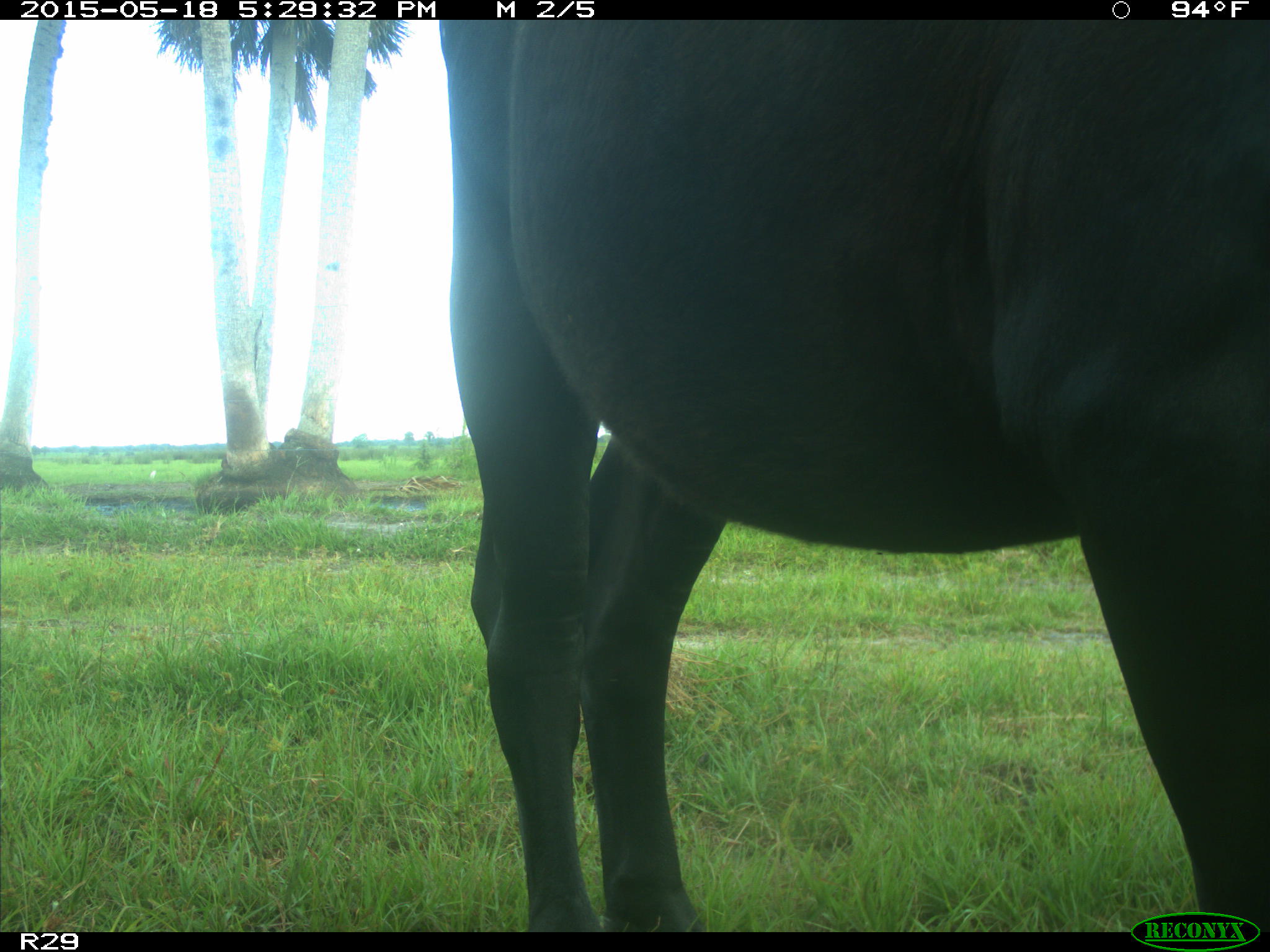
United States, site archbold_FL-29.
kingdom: Animalia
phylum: Chordata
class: Mammalia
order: Artiodactyla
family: Bovidae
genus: Bos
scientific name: Bos taurus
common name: domestic cow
Bos taurus (domestic cow).